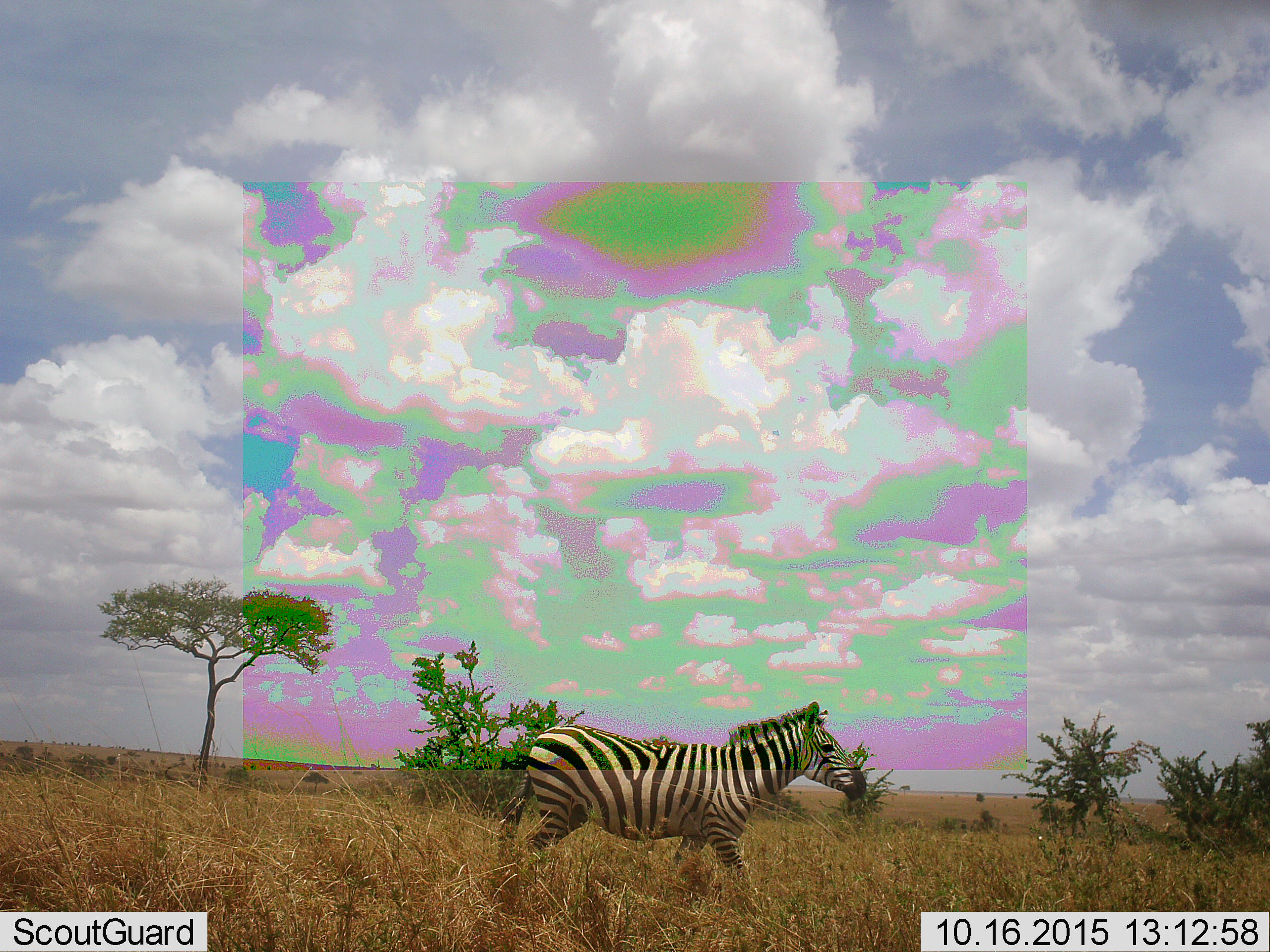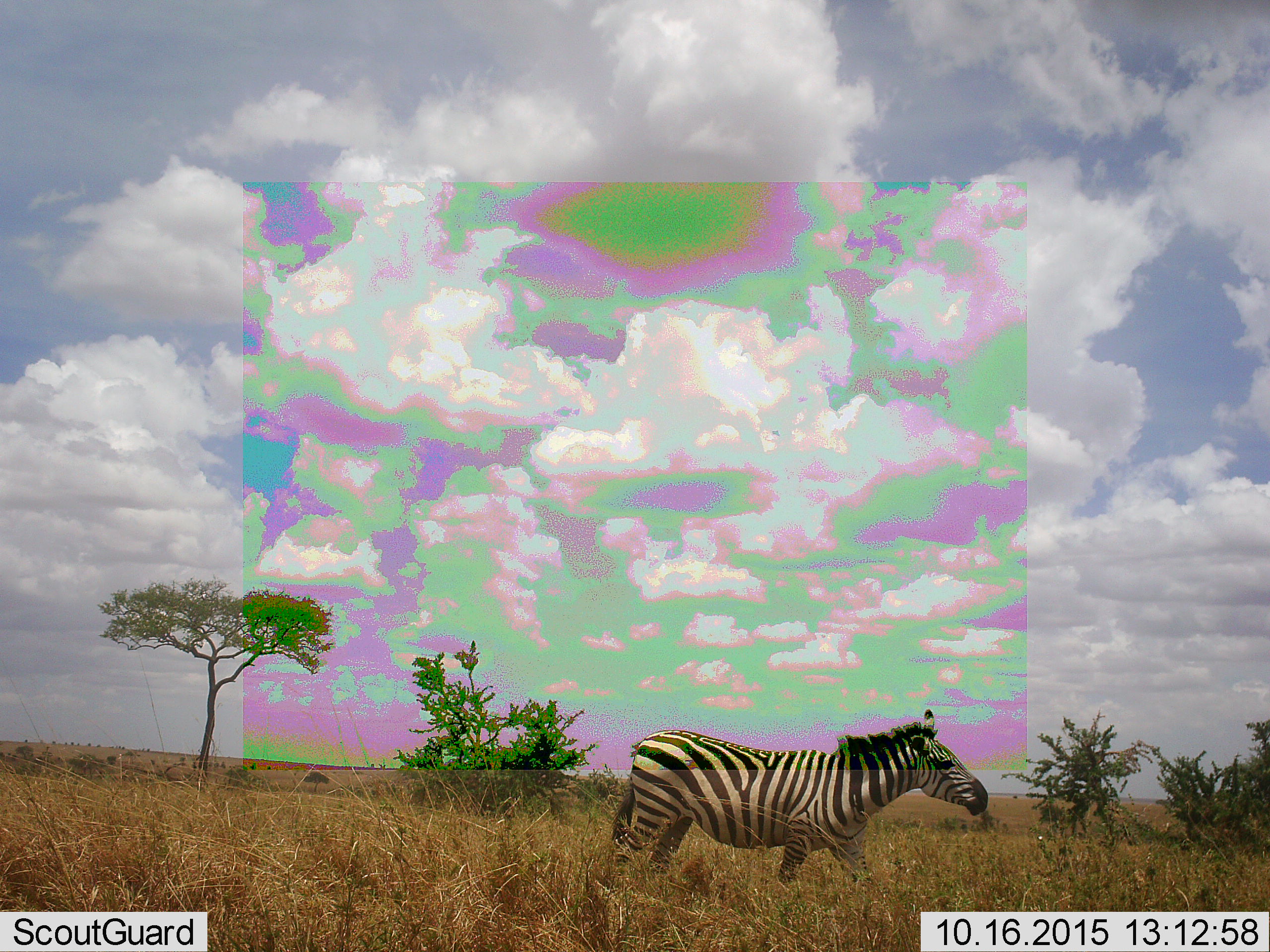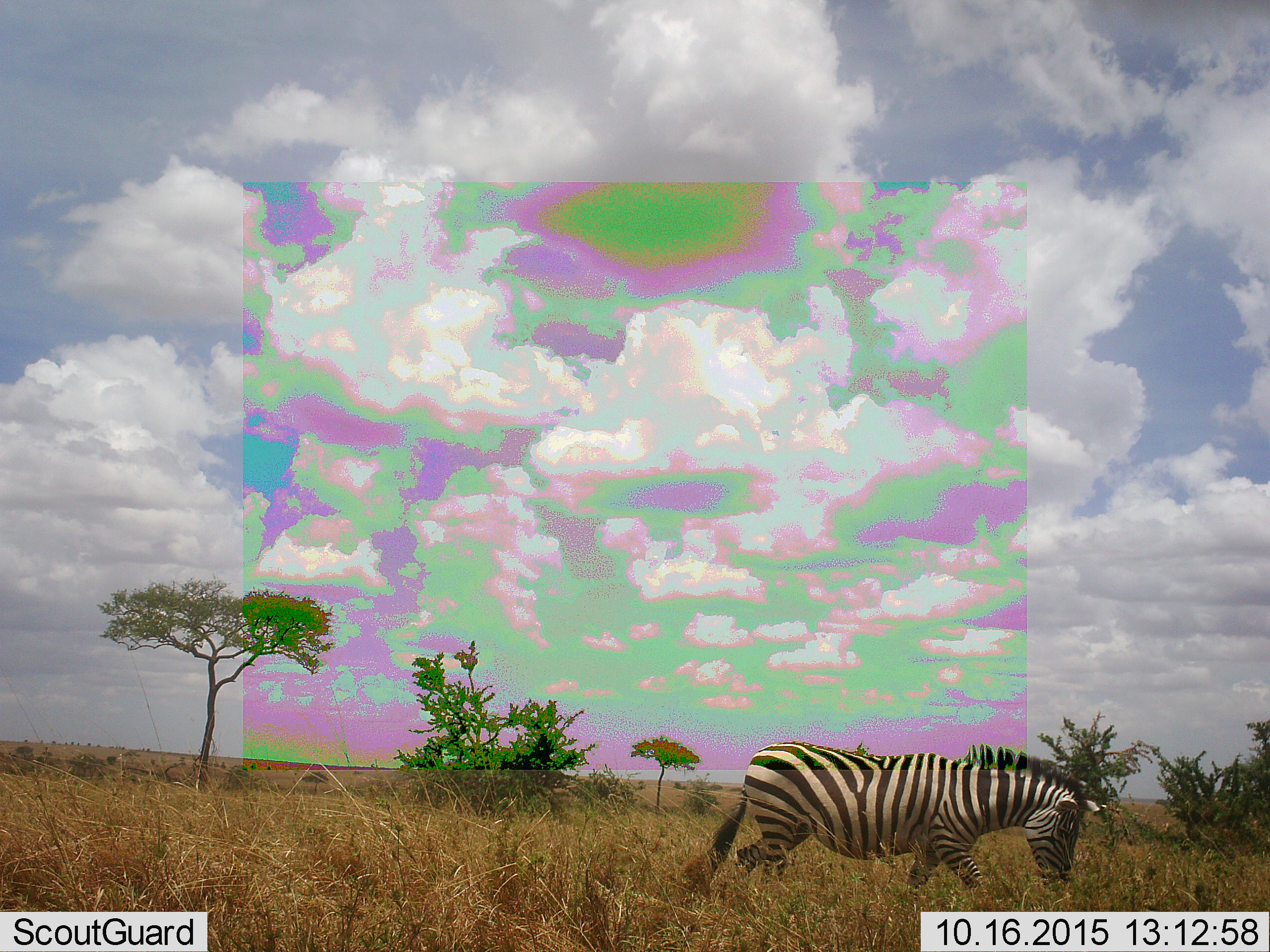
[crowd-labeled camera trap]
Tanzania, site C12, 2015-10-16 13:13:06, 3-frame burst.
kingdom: Animalia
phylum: Chordata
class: Mammalia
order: Perissodactyla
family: Equidae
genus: Equus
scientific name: Equus quagga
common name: plains zebra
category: zebra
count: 1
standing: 0%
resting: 0%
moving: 100%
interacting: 0%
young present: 0%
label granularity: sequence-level